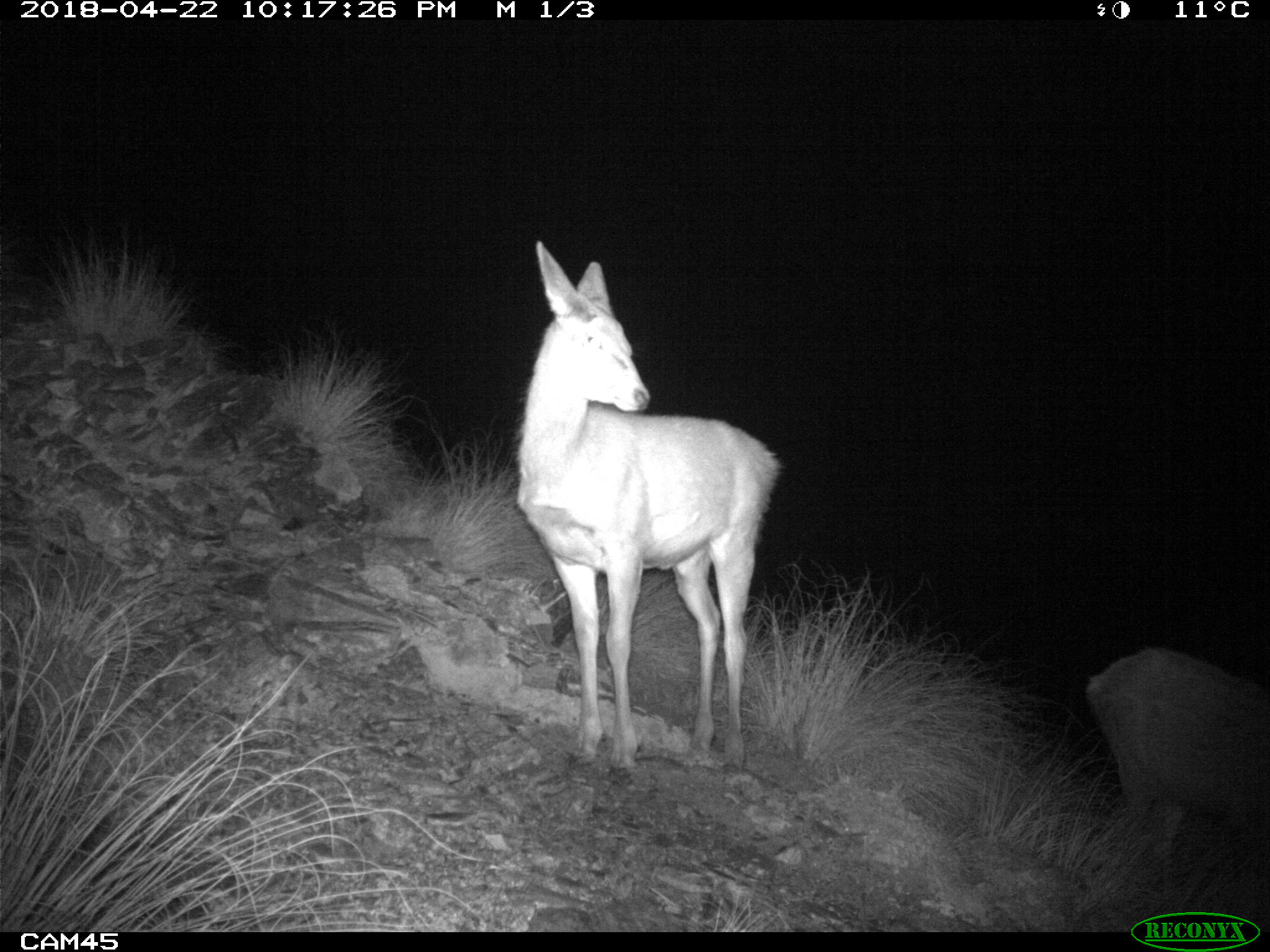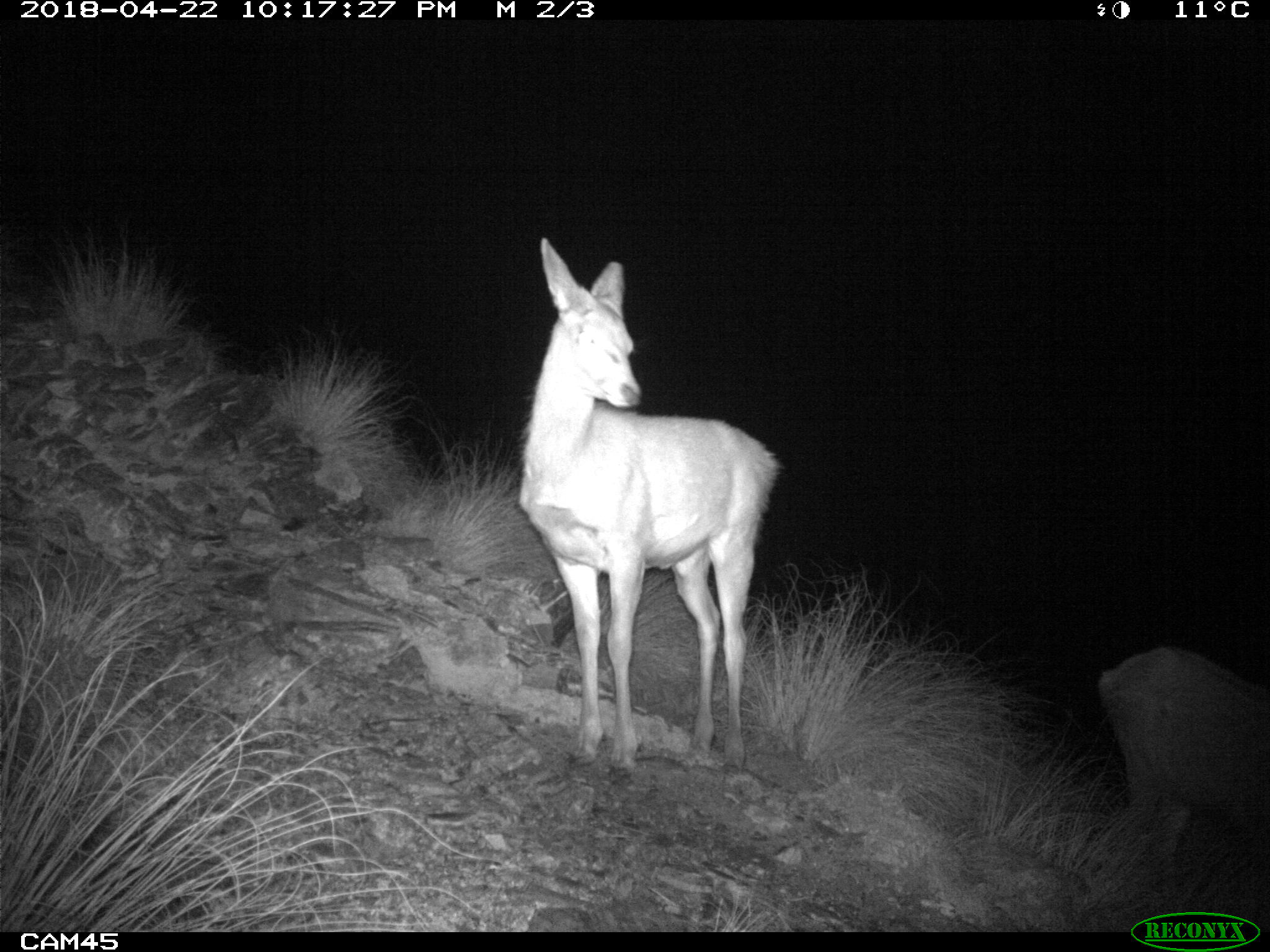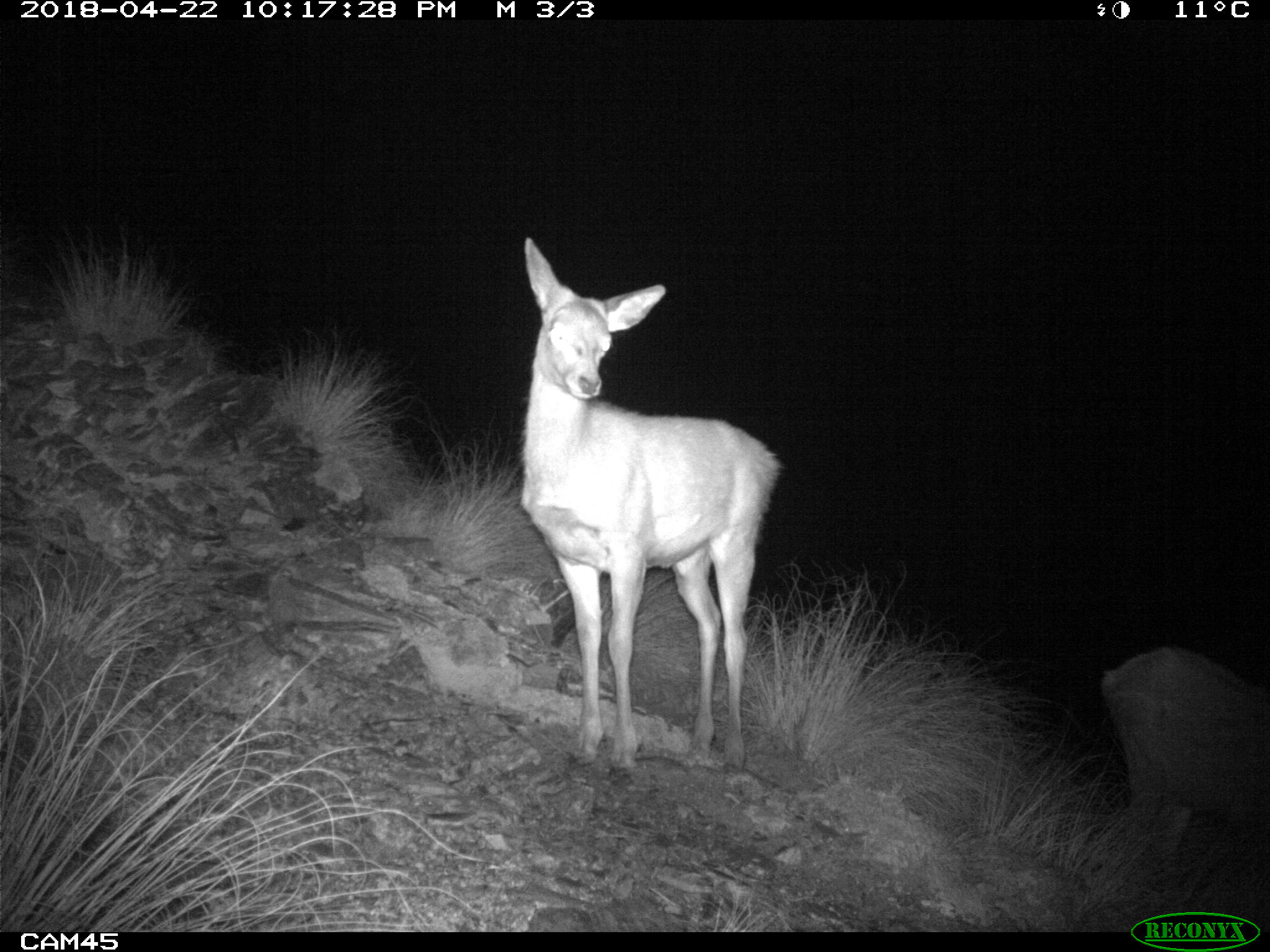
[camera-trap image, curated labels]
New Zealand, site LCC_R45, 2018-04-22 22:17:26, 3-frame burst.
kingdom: Animalia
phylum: Chordata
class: Mammalia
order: Artiodactyla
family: Cervidae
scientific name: Cervidae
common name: deer